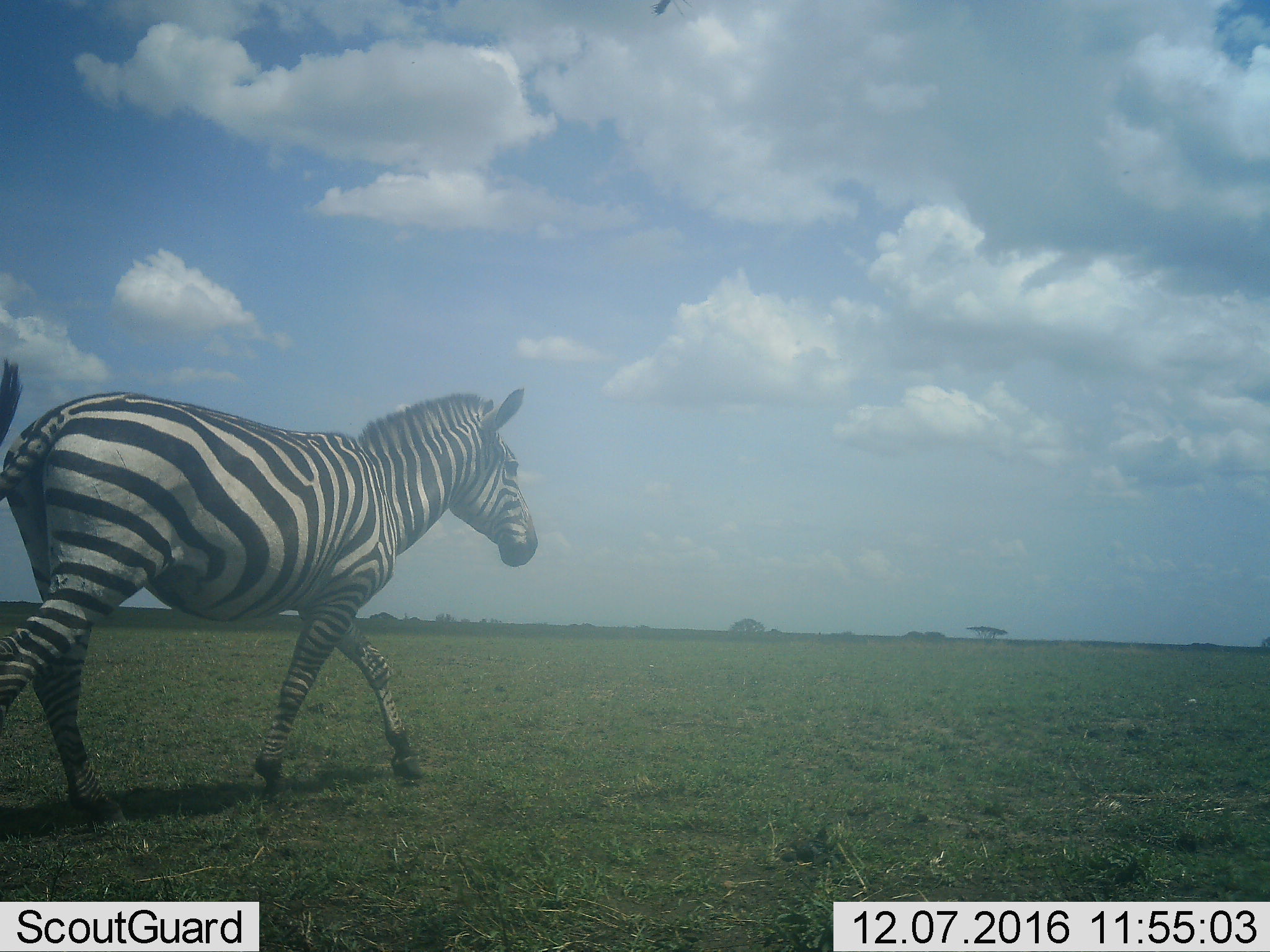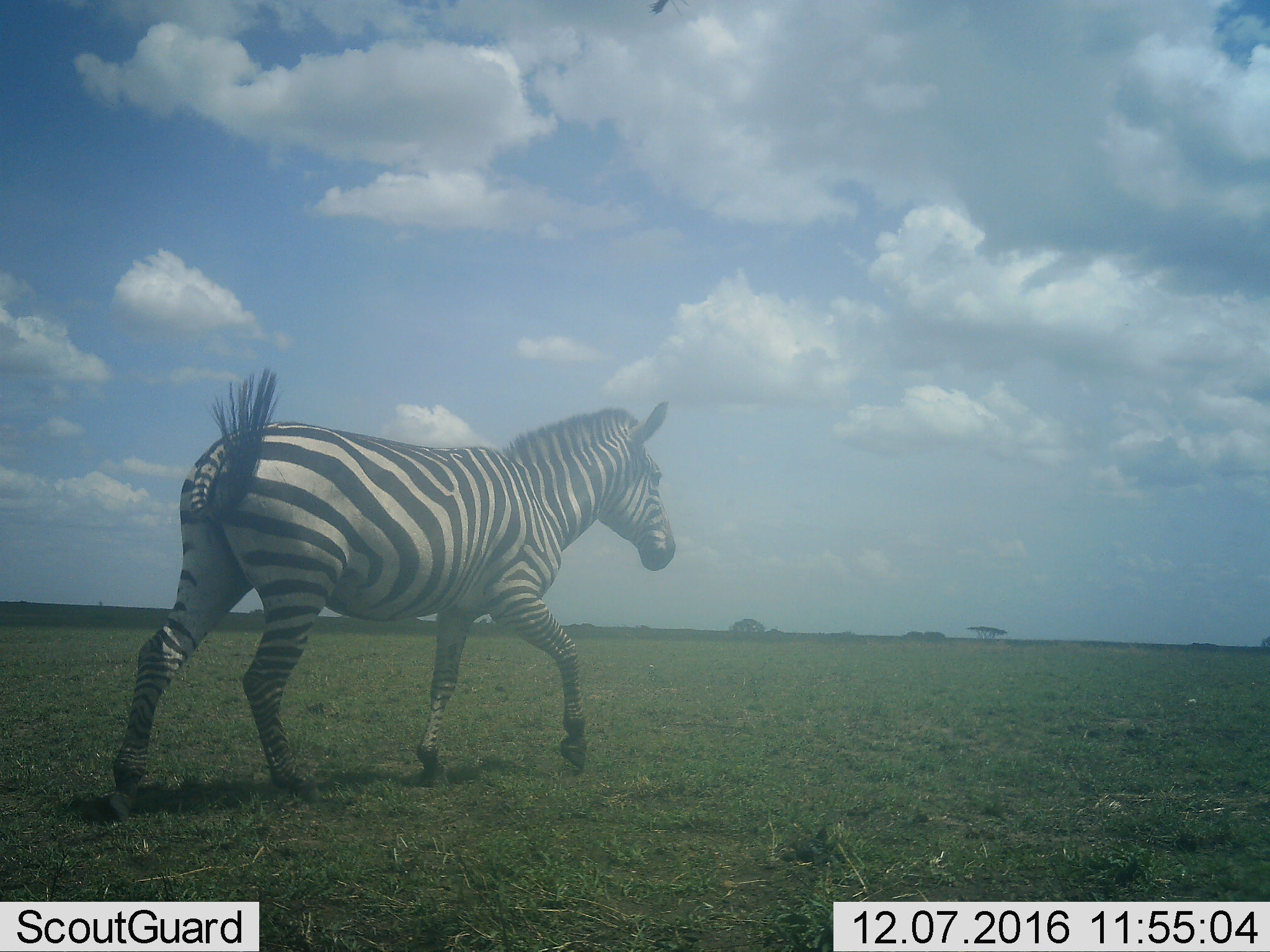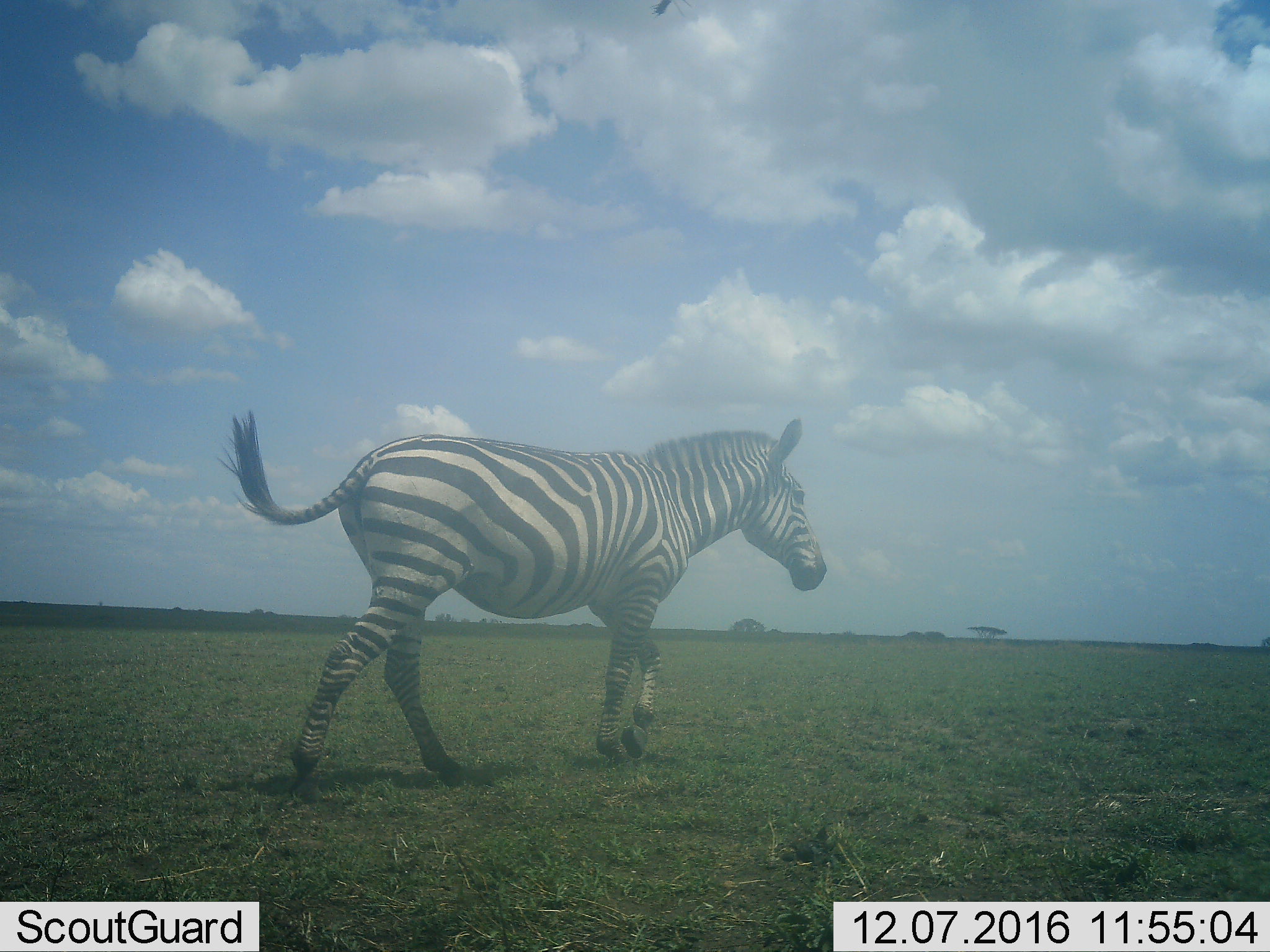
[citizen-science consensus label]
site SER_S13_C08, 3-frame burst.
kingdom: Animalia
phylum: Chordata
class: Mammalia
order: Perissodactyla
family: Equidae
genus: Equus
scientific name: Equus quagga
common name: plains zebra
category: zebraplains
Zebraplains (plains zebra) (Equus quagga), count 1. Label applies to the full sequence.